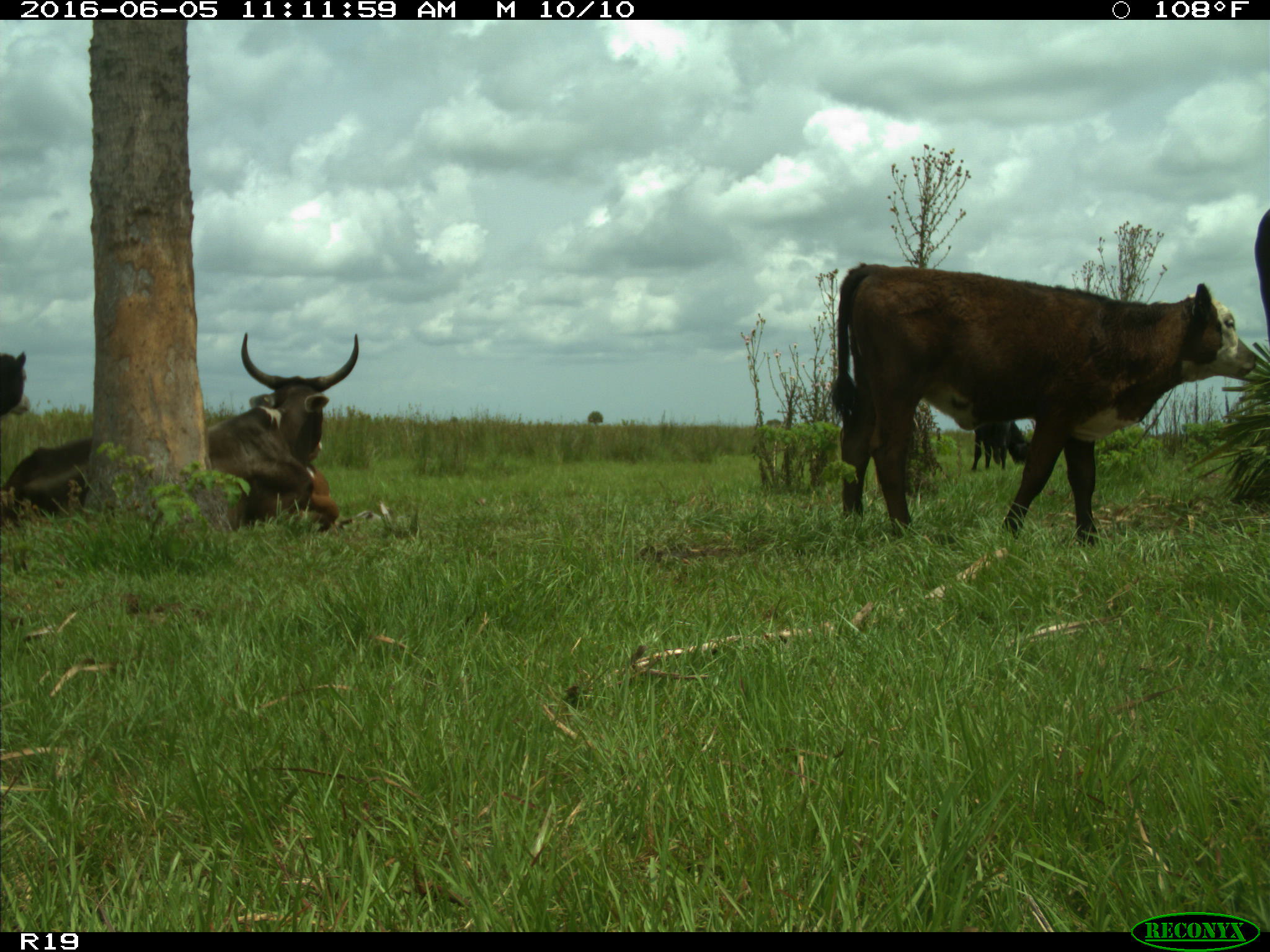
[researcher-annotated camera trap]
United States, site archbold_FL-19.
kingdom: Animalia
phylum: Chordata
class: Mammalia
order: Artiodactyla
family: Bovidae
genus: Bos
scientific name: Bos taurus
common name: domestic cow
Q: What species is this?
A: Bos taurus (domestic cow).